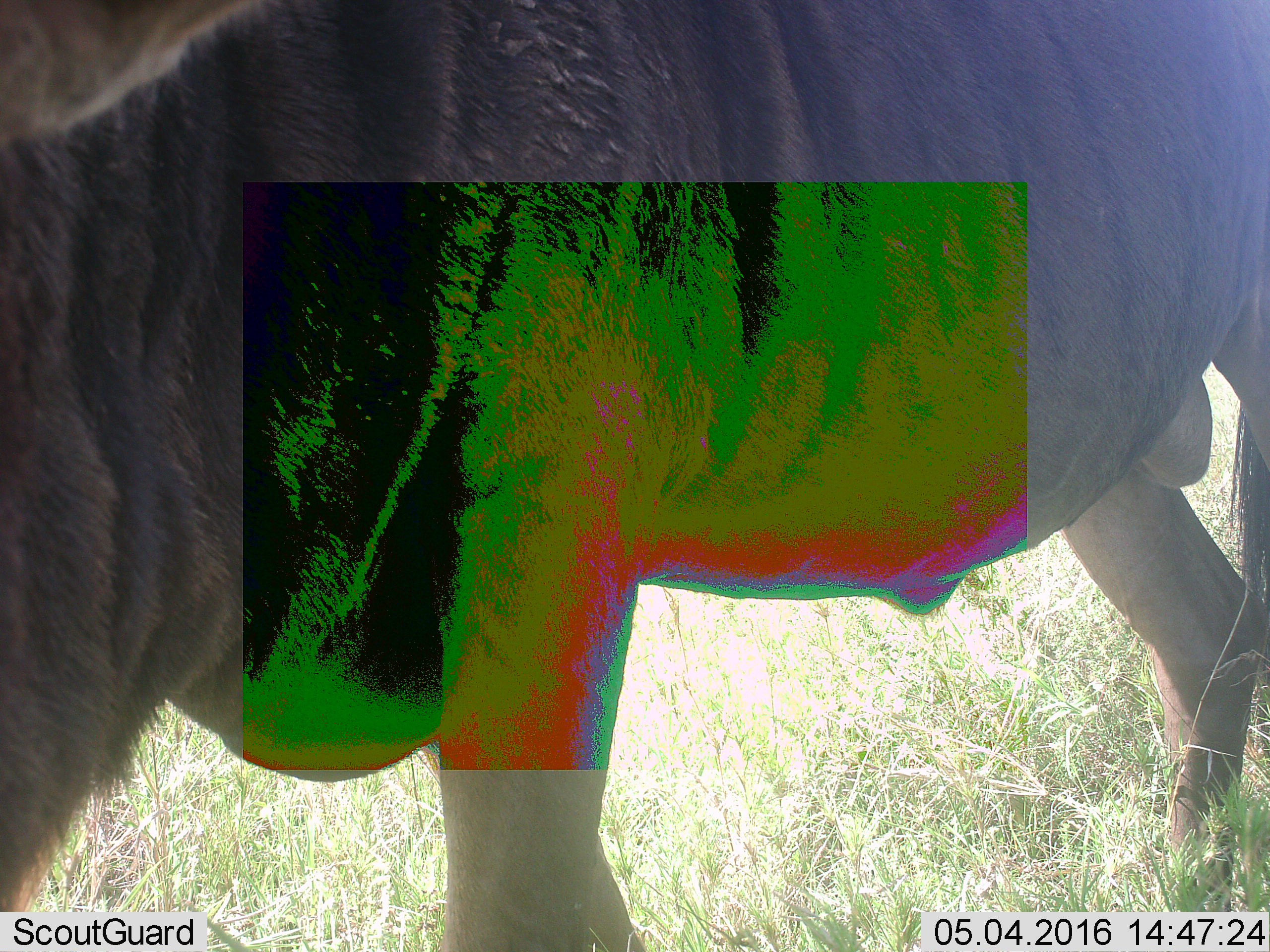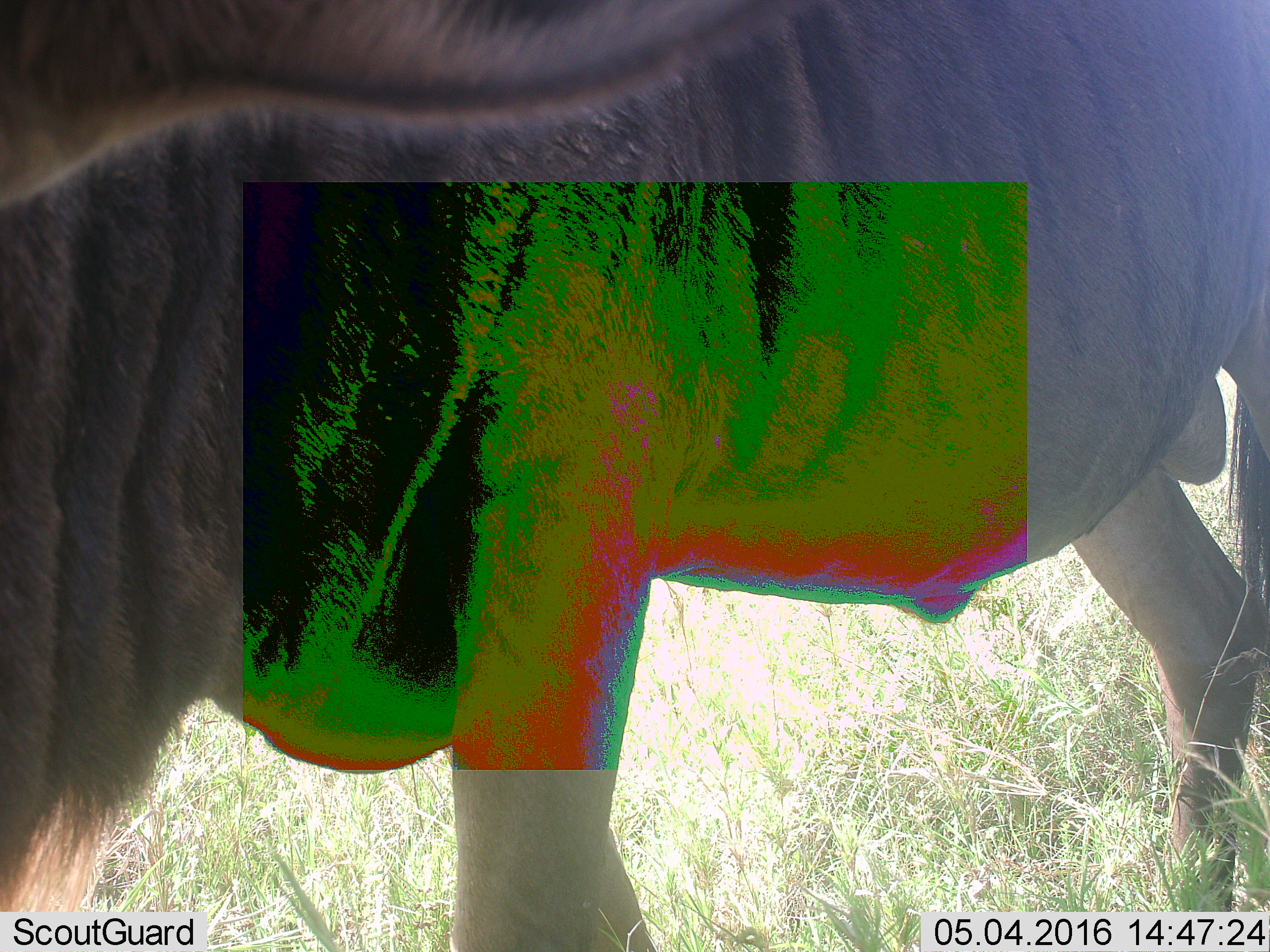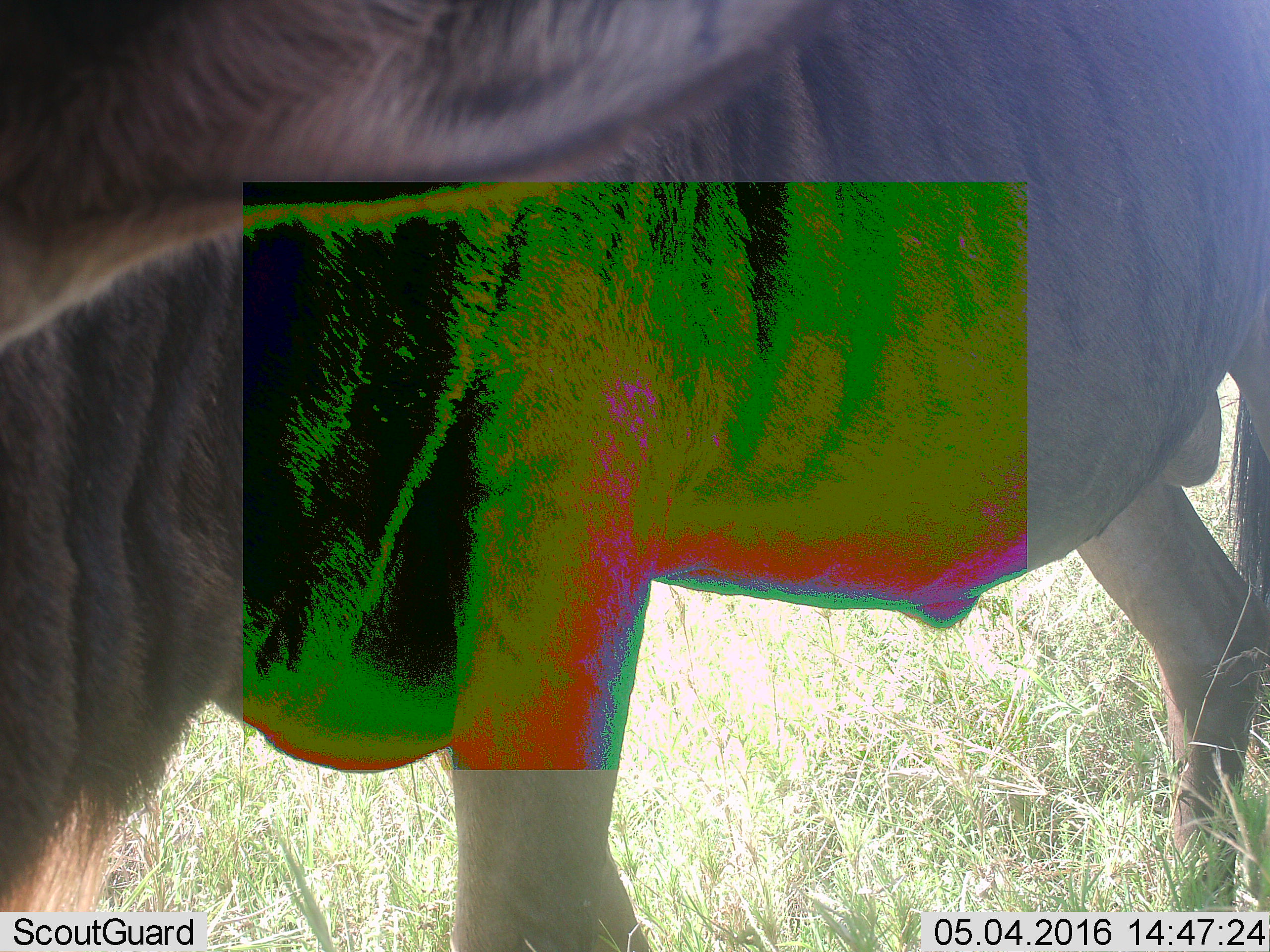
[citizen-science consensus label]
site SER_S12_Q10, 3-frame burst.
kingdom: Animalia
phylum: Chordata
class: Mammalia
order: Artiodactyla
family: Bovidae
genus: Connochaetes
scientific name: Connochaetes taurinus taurinus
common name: blue wildebeest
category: wildebeestblue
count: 1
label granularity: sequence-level